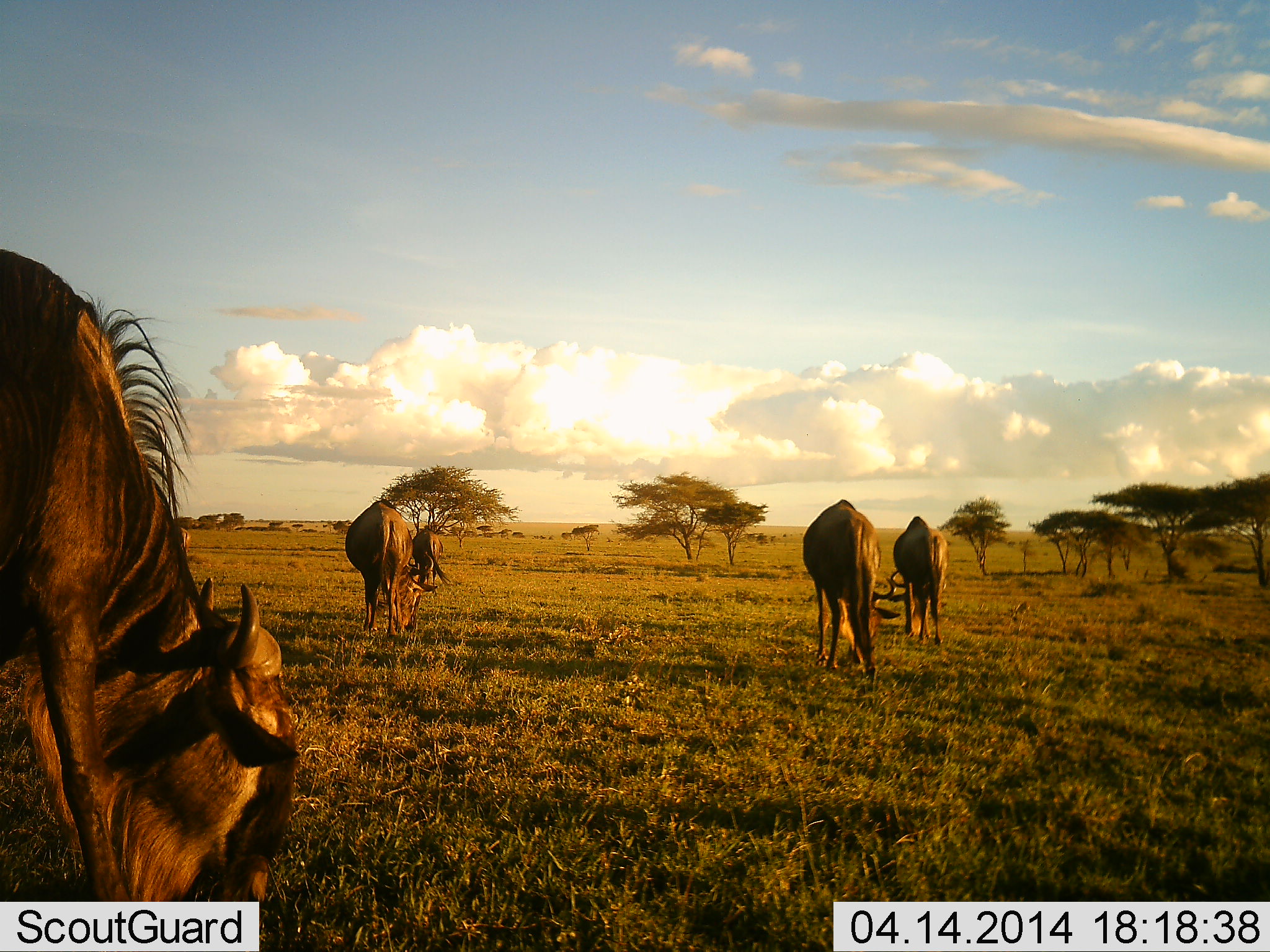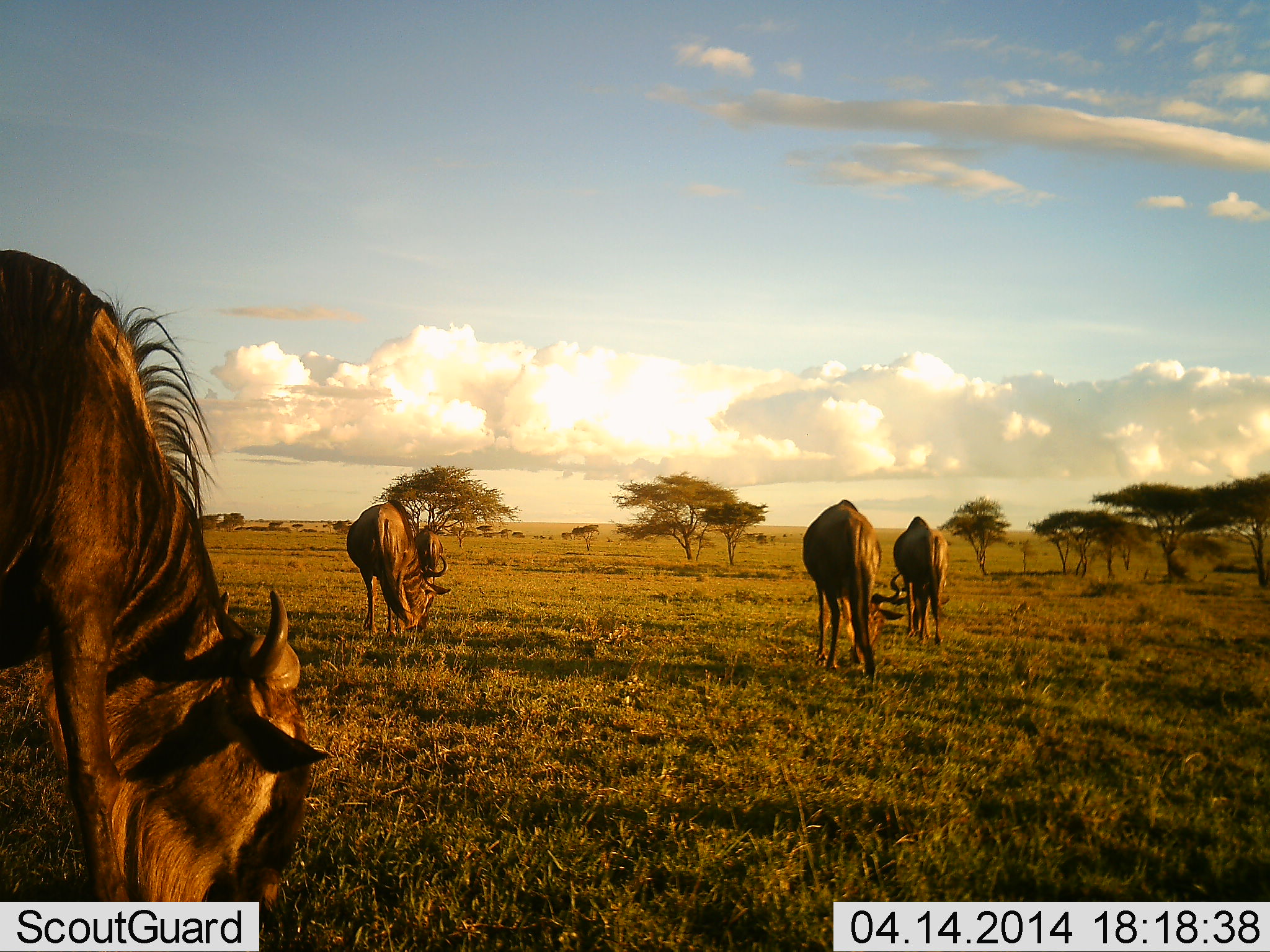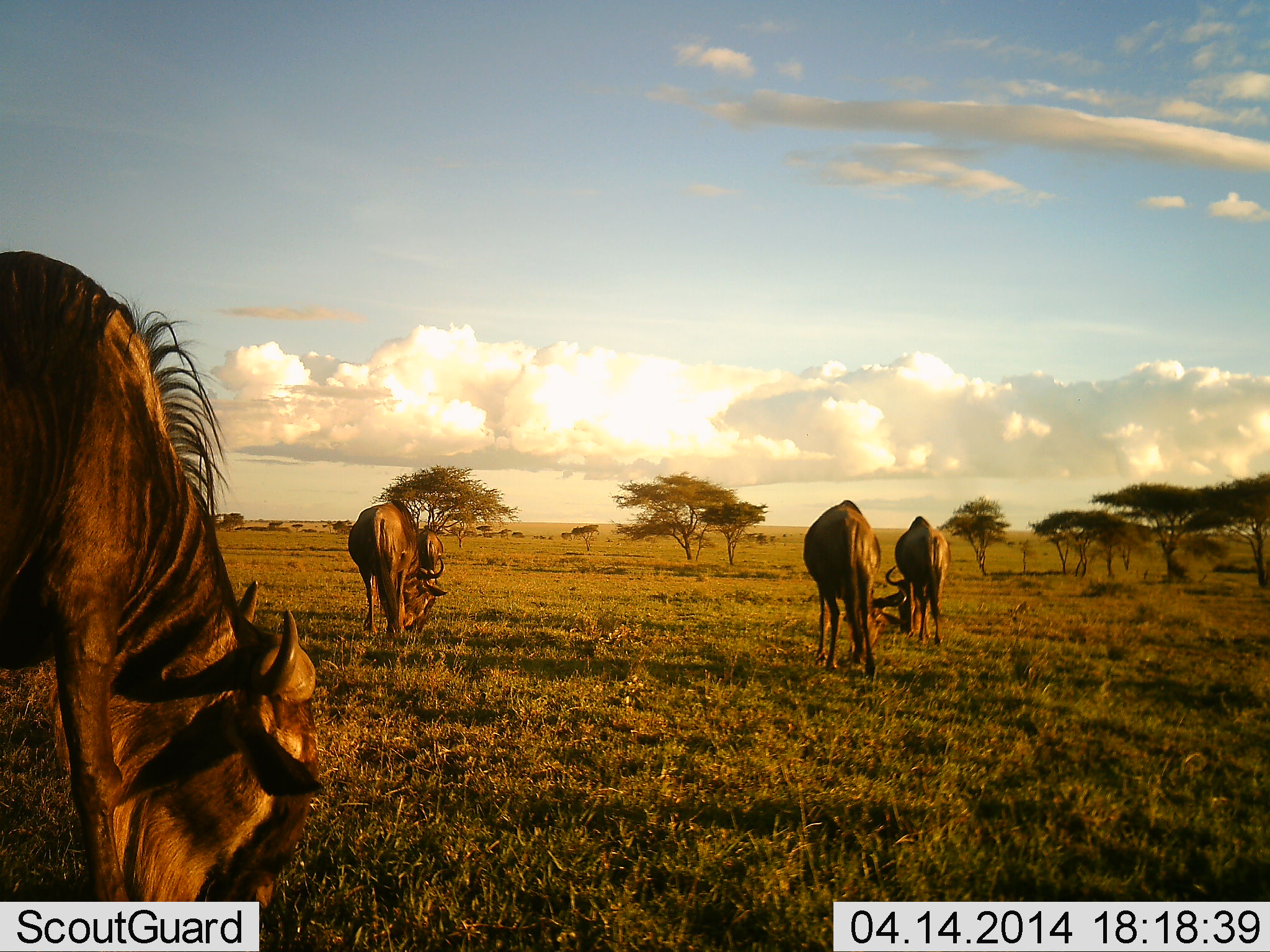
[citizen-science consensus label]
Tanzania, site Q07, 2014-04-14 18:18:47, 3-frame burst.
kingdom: Animalia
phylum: Chordata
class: Mammalia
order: Artiodactyla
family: Bovidae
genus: Connochaetes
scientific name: Connochaetes taurinus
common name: blue wildebeest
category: wildebeest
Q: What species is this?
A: Wildebeest (blue wildebeest) (Connochaetes taurinus).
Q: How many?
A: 5.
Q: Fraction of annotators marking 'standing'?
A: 20%.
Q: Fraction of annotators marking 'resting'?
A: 0%.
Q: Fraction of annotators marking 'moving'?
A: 10%.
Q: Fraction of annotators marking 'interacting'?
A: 0%.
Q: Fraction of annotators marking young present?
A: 0%.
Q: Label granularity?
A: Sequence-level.